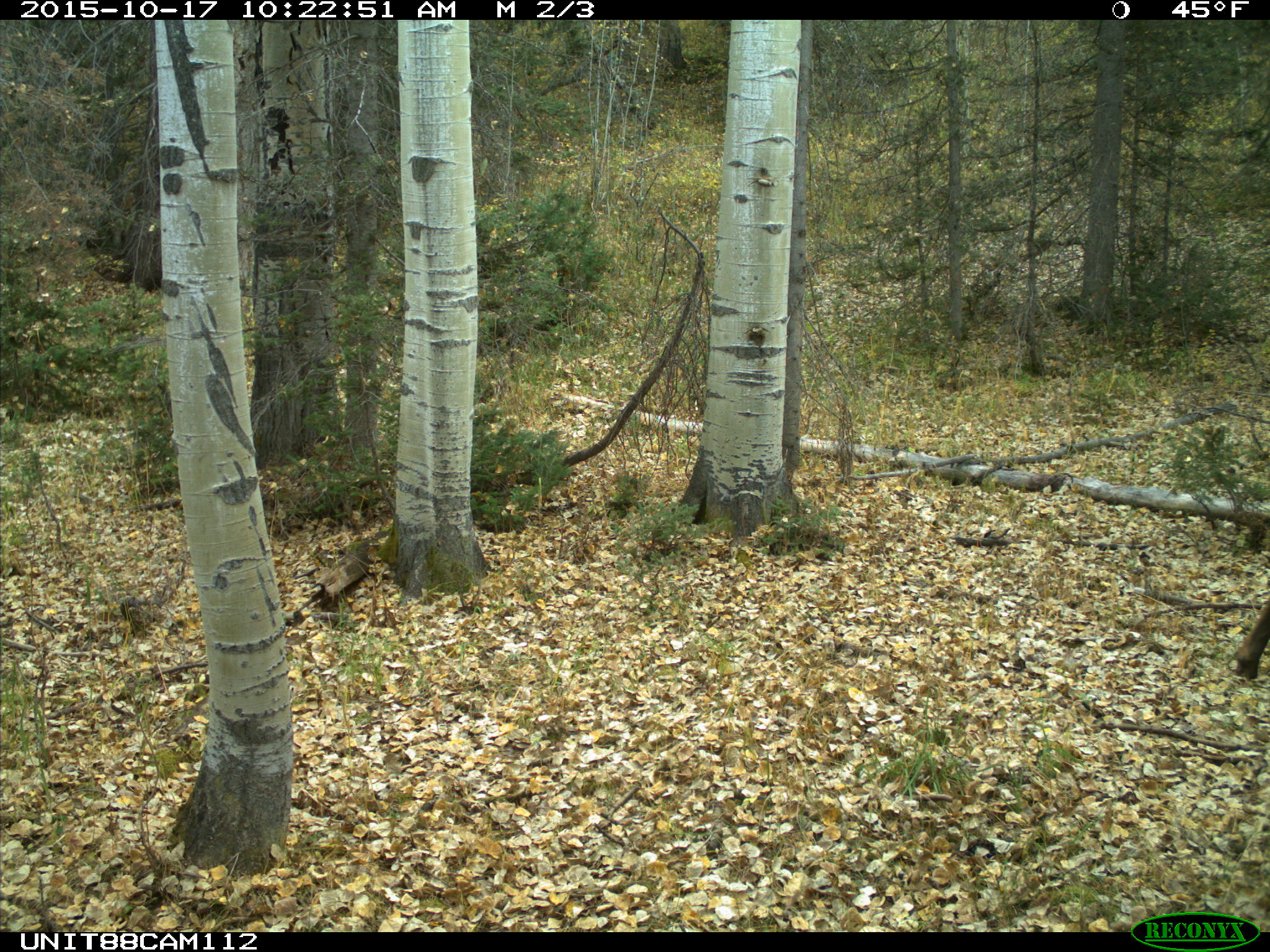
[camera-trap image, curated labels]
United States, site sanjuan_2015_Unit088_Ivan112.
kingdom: Animalia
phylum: Chordata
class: Mammalia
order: Artiodactyla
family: Cervidae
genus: Cervus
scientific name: Cervus elaphus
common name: red deer